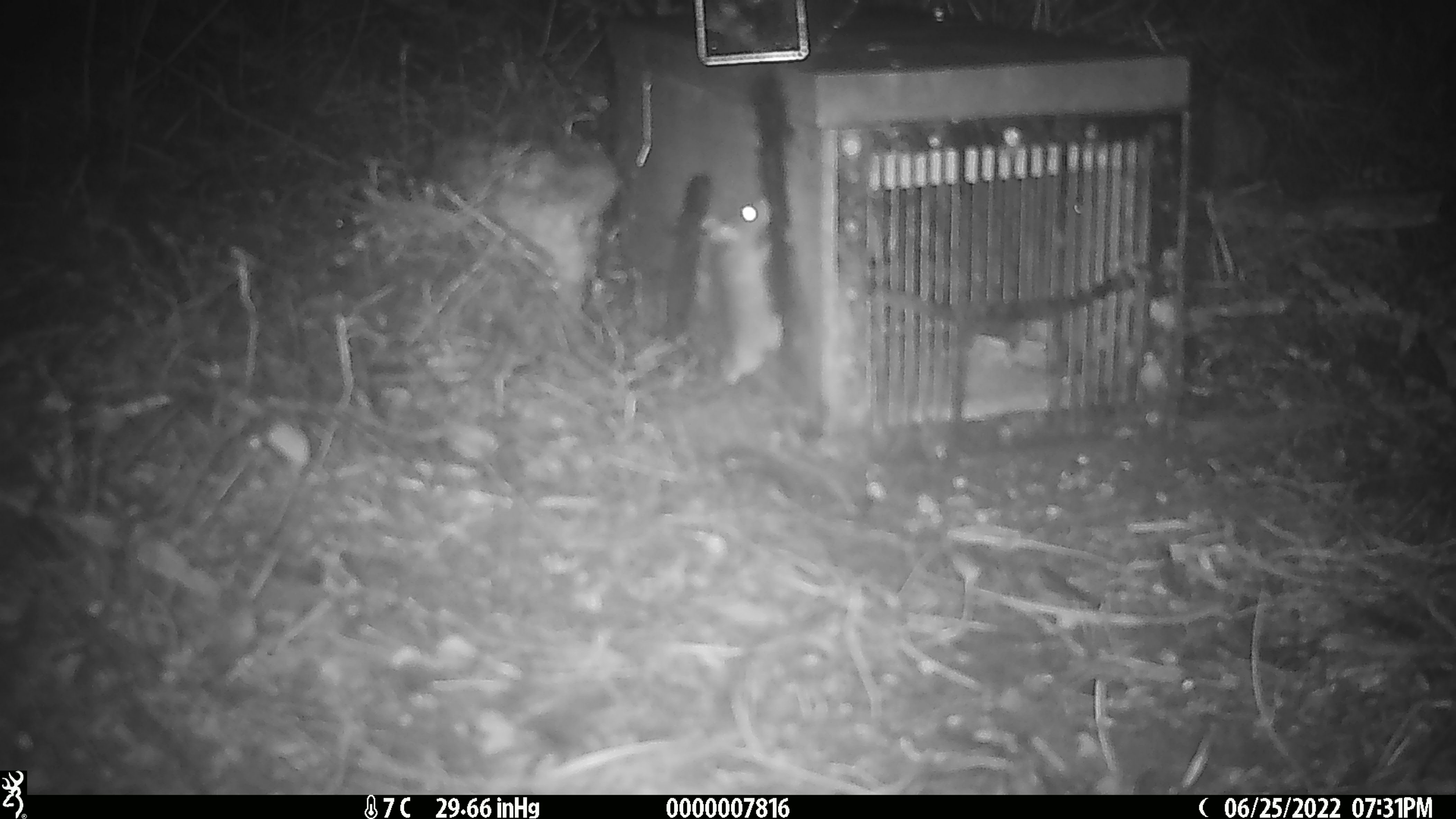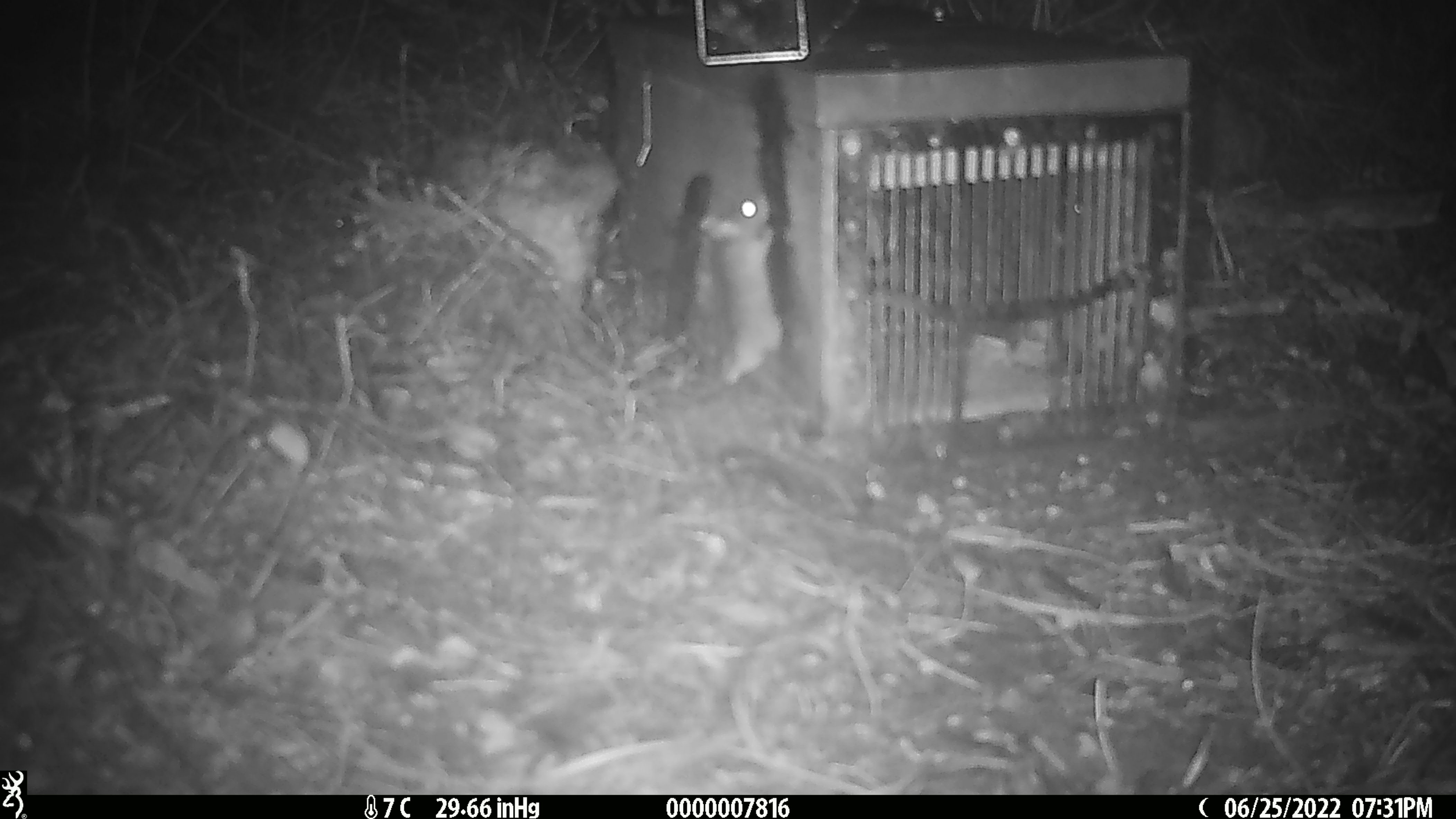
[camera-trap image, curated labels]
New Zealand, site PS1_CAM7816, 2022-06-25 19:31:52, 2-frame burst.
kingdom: Animalia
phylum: Chordata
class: Mammalia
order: Rodentia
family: Muridae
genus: Mus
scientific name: Mus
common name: mouse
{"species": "mouse (Mus)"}